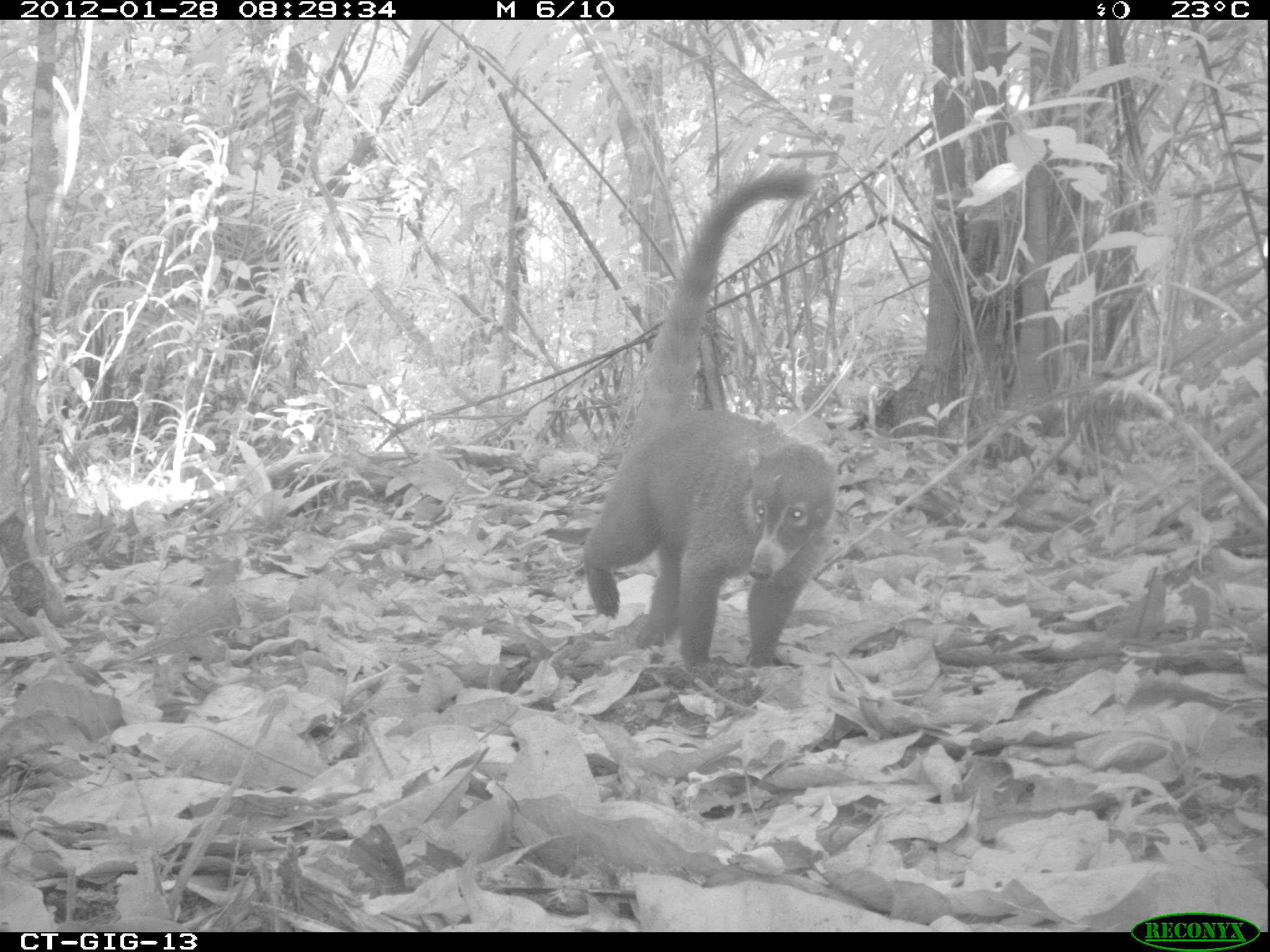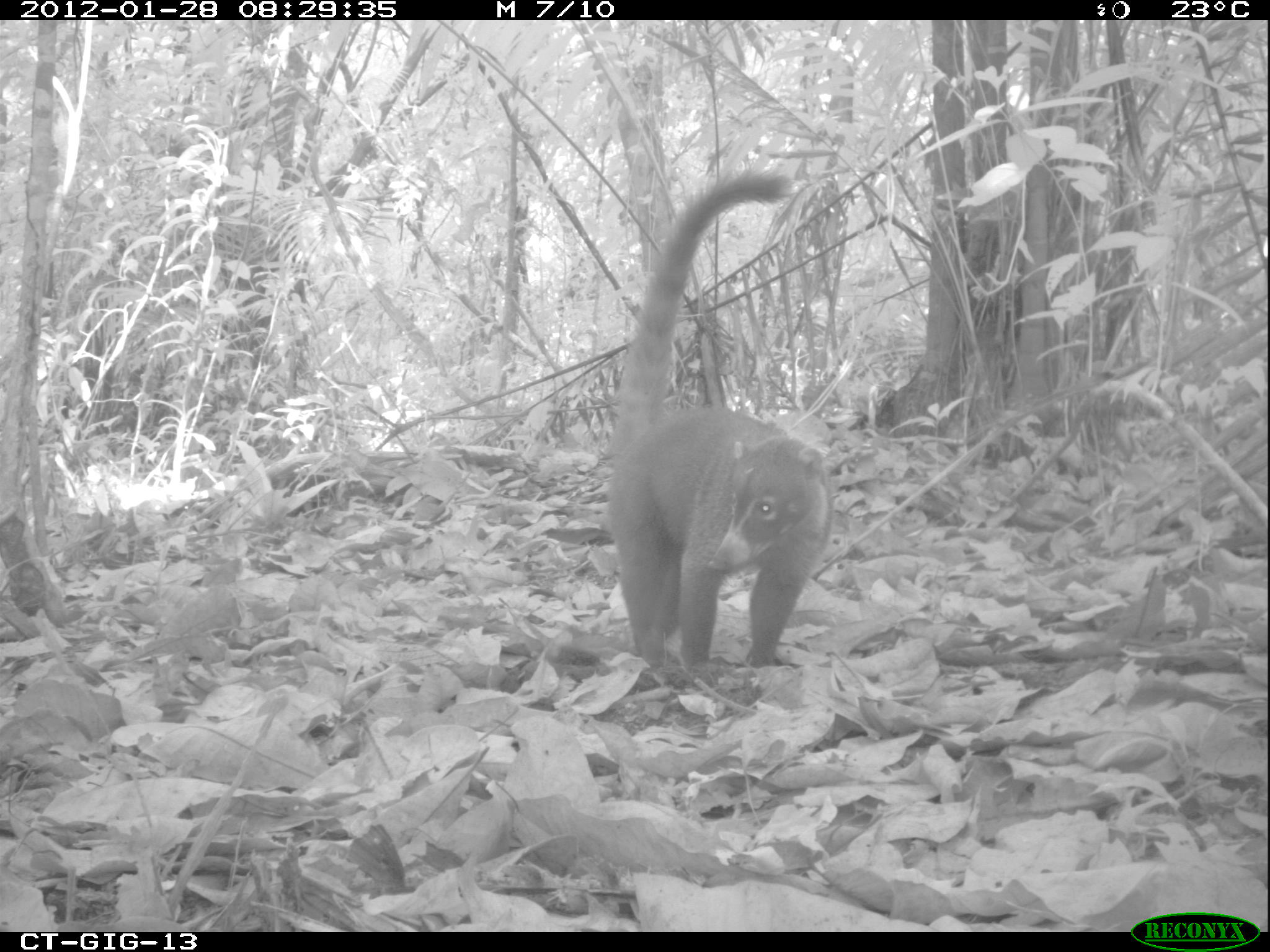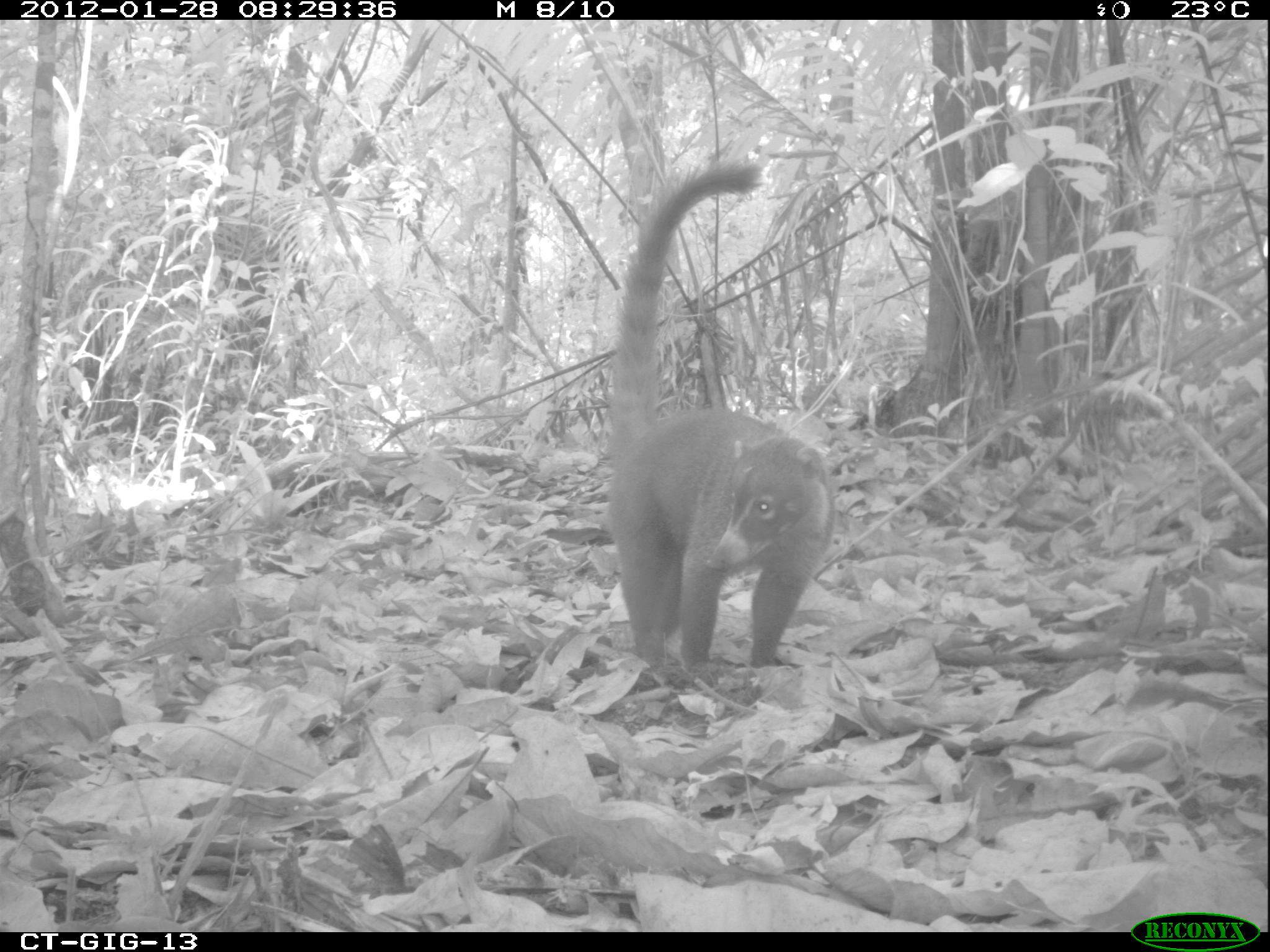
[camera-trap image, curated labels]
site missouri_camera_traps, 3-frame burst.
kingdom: Animalia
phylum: Chordata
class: Mammalia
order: Carnivora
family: Procyonidae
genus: Nasua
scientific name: Nasua narica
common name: white-nosed coati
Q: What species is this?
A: White-nosed coati (Nasua narica).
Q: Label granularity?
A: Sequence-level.